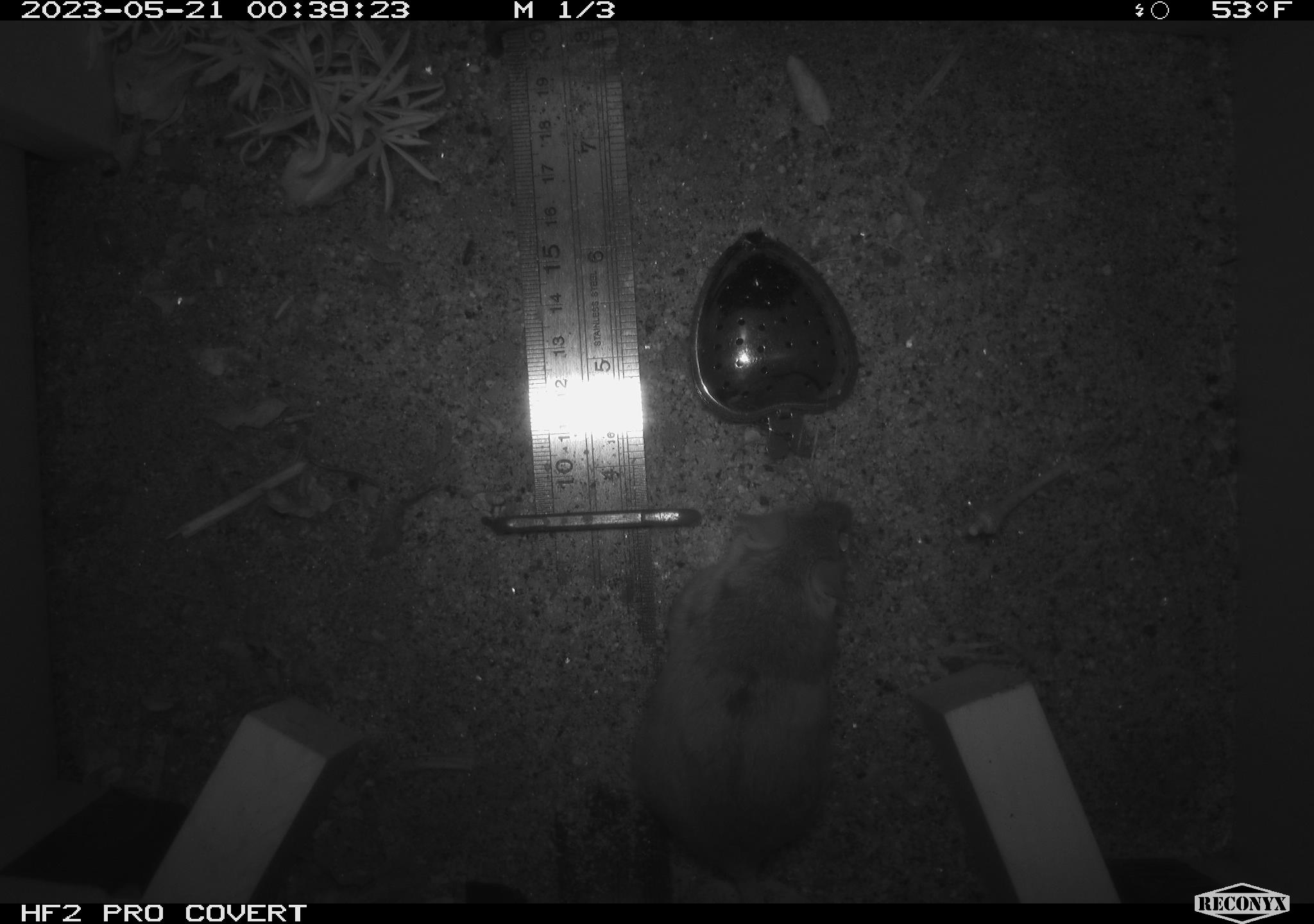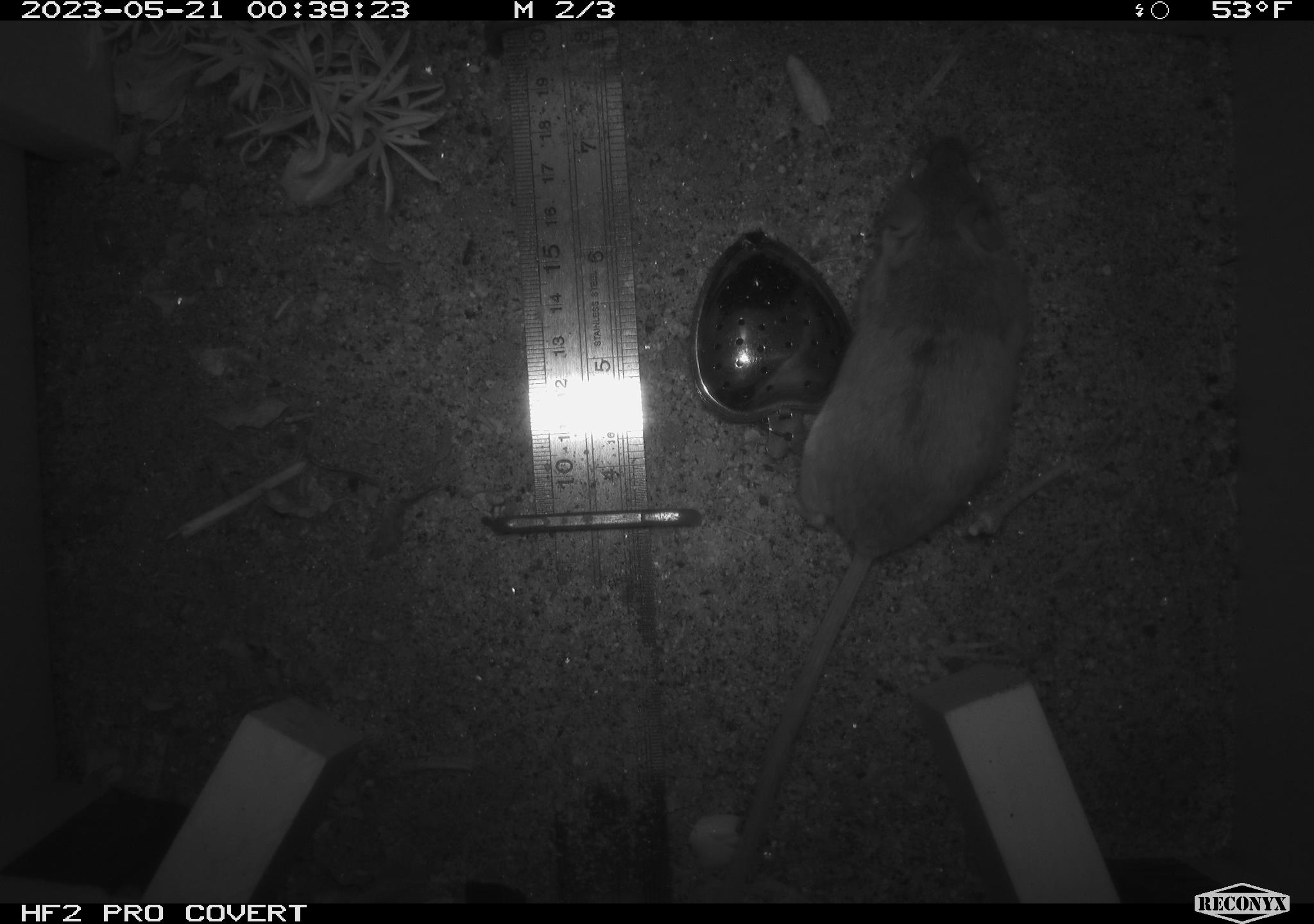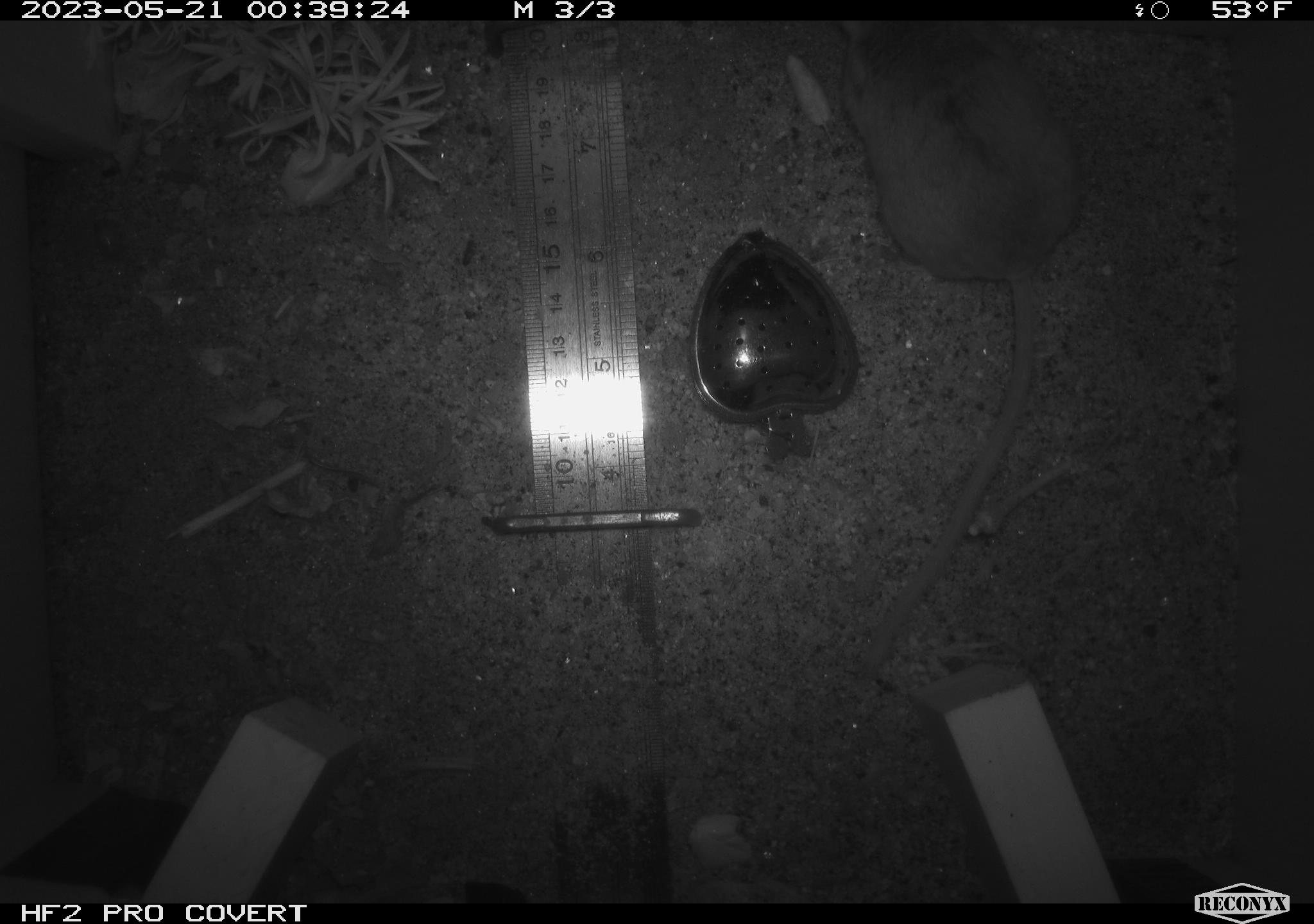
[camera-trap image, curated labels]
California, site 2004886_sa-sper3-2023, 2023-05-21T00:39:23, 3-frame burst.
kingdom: Animalia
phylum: Chordata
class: Mammalia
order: Rodentia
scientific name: Rodentia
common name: mouse species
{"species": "mouse species (Rodentia)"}